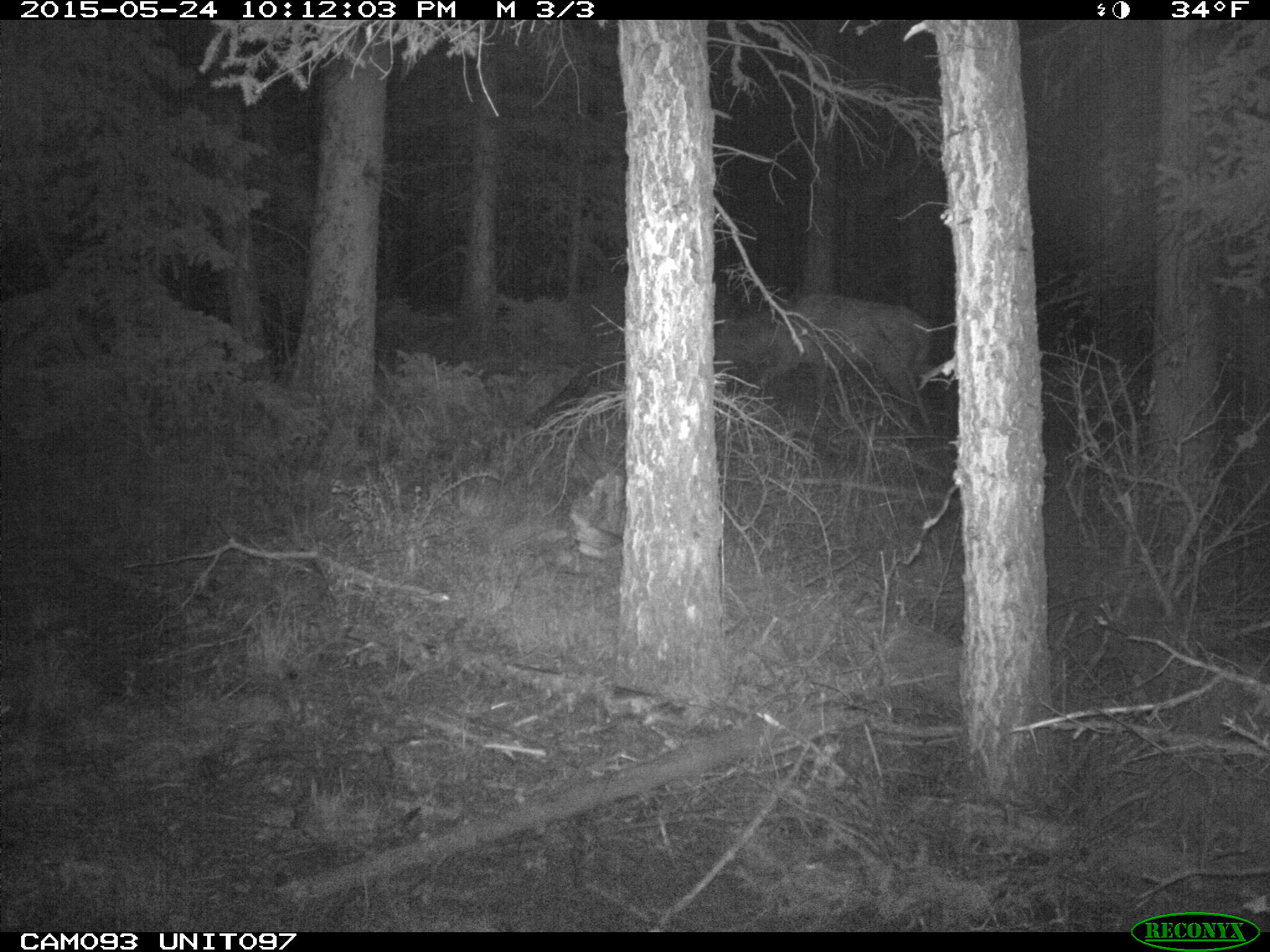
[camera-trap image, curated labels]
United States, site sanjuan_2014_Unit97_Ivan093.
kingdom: Animalia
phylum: Chordata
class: Mammalia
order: Artiodactyla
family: Cervidae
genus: Cervus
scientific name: Cervus elaphus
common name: red deer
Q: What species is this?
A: Cervus elaphus (red deer).